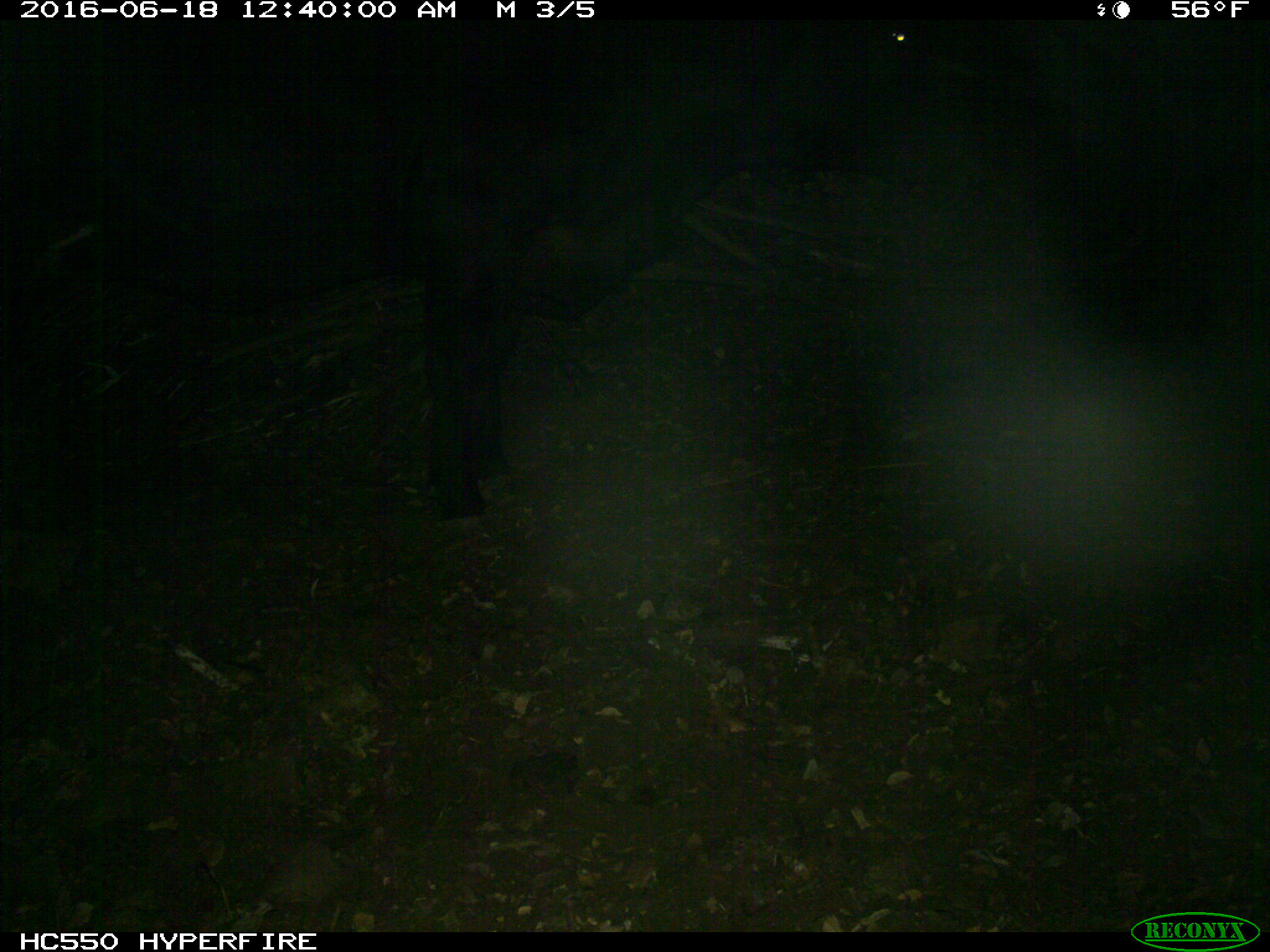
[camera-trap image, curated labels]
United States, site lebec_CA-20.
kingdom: Animalia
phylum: Chordata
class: Mammalia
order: Artiodactyla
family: Bovidae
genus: Bos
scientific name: Bos taurus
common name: domestic cow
Bos taurus (domestic cow).